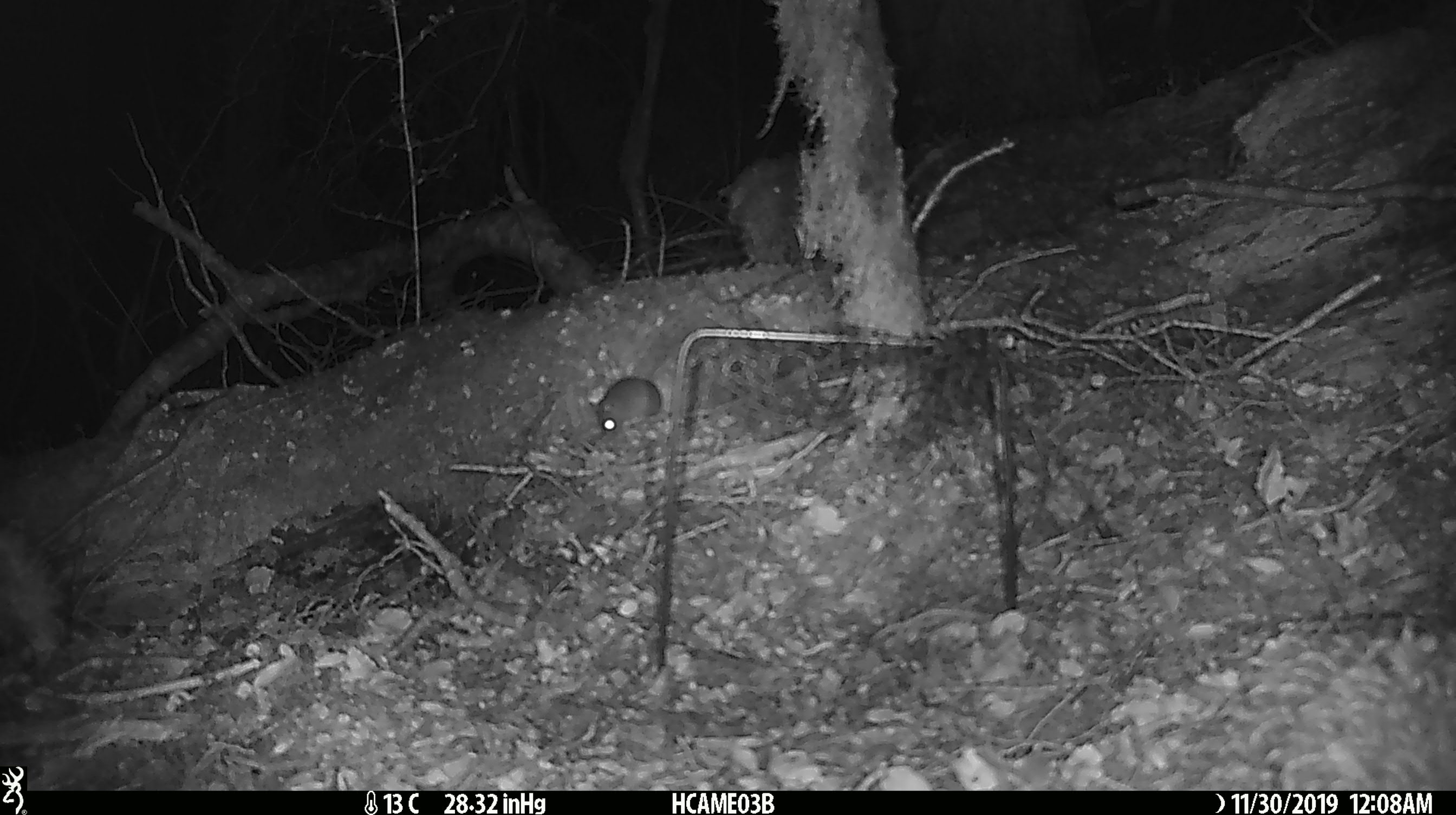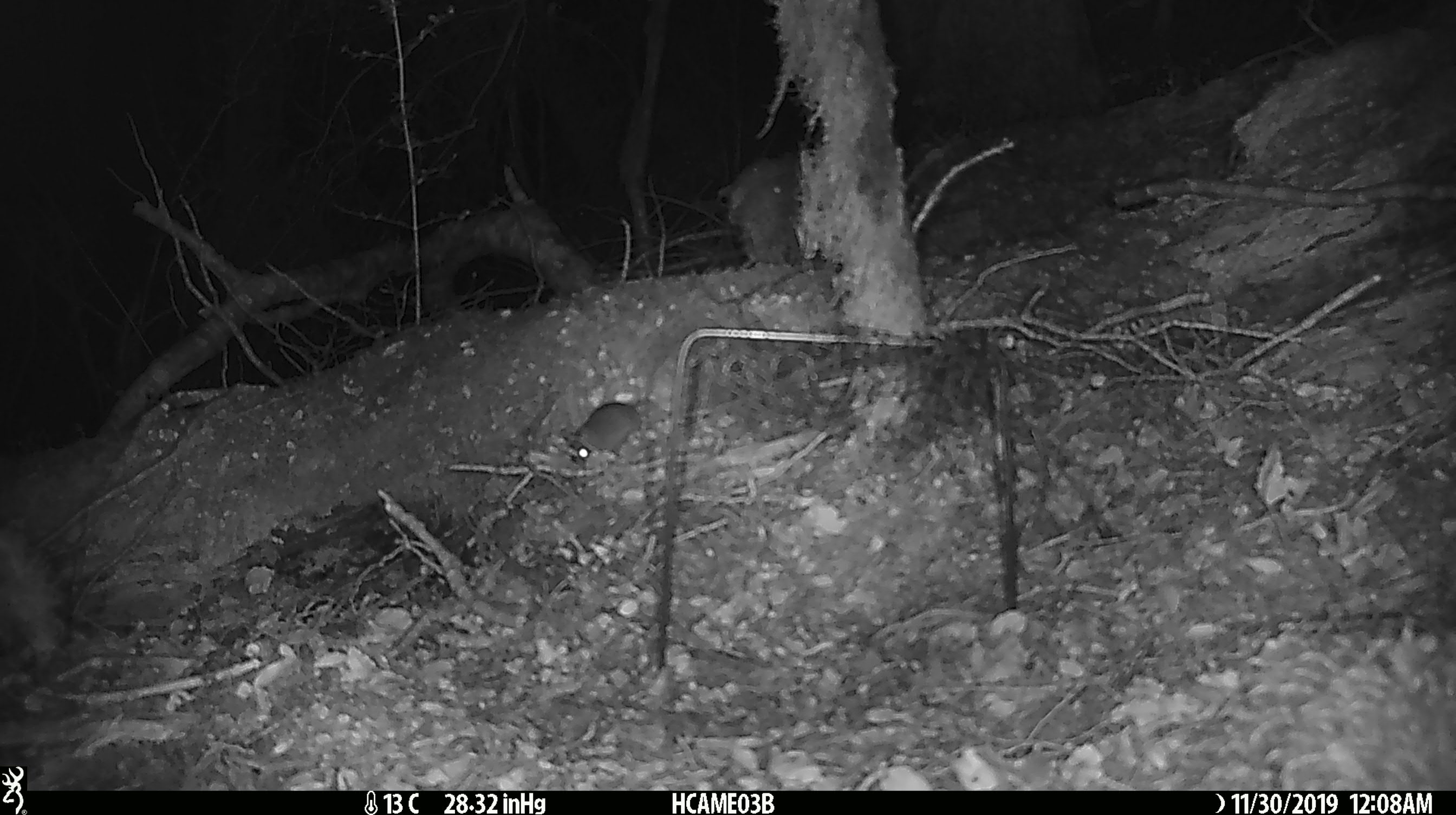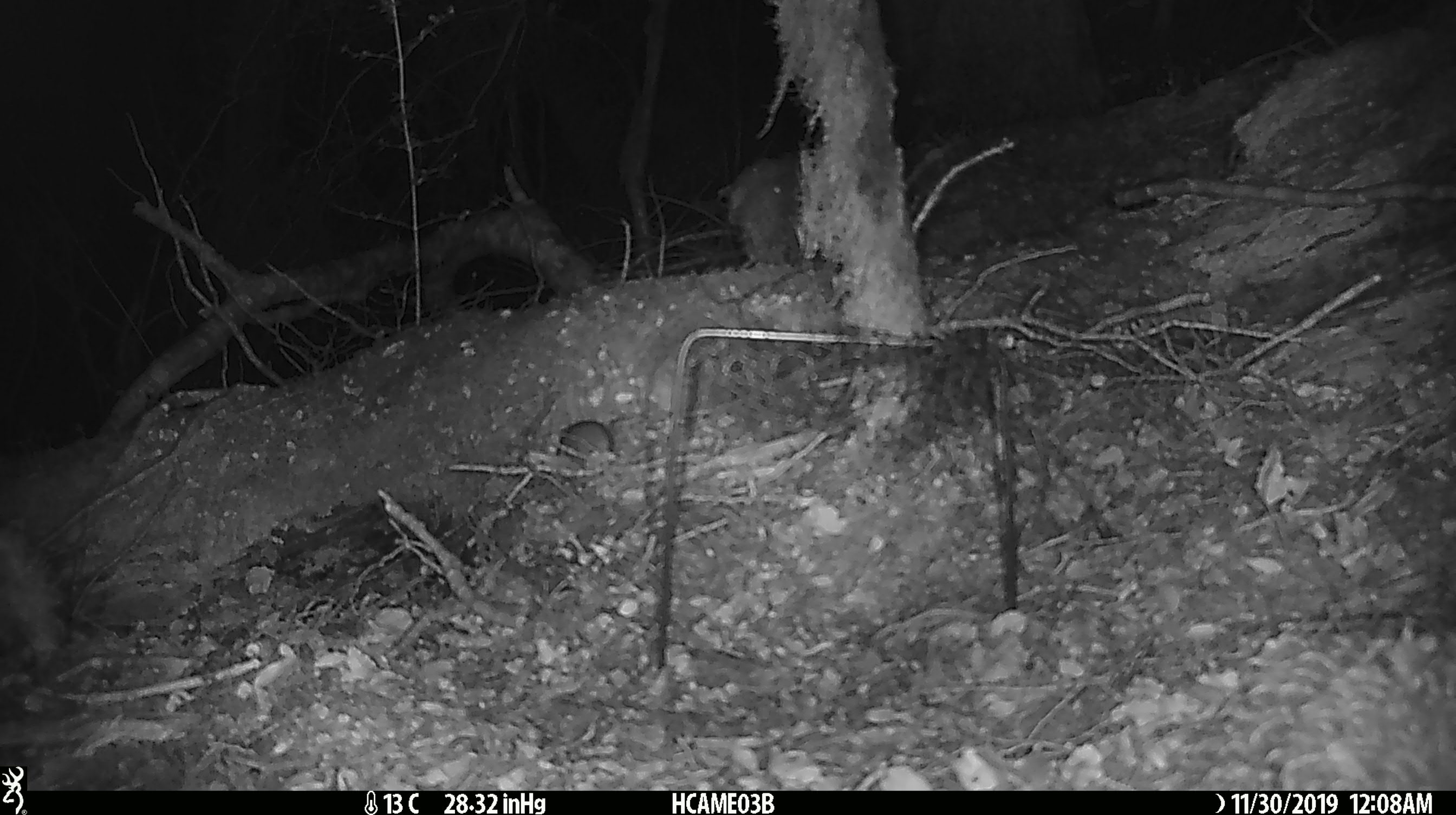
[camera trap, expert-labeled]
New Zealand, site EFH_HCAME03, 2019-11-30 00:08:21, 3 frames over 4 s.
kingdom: Animalia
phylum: Chordata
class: Mammalia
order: Rodentia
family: Muridae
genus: Mus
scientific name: Mus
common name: mouse